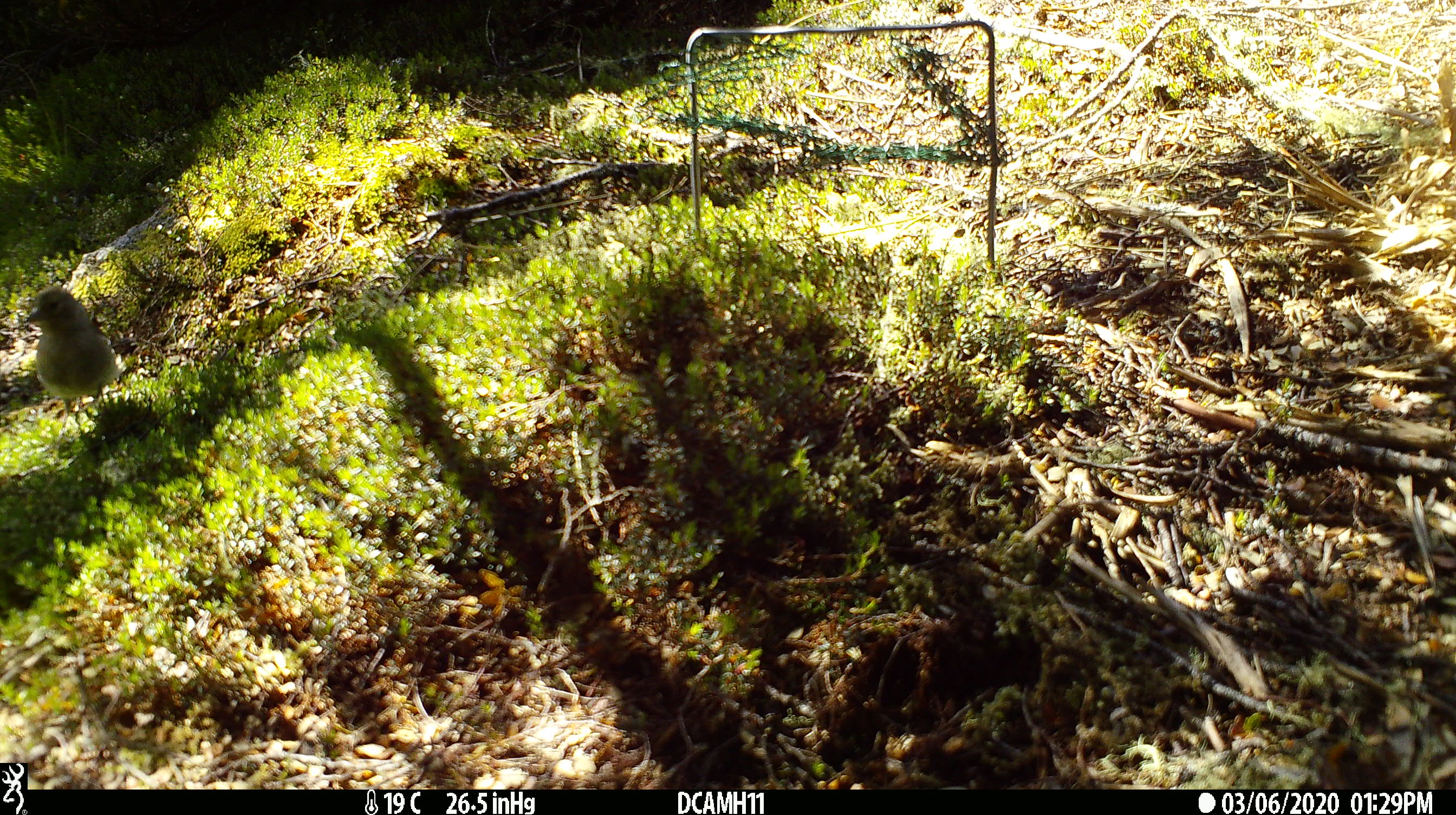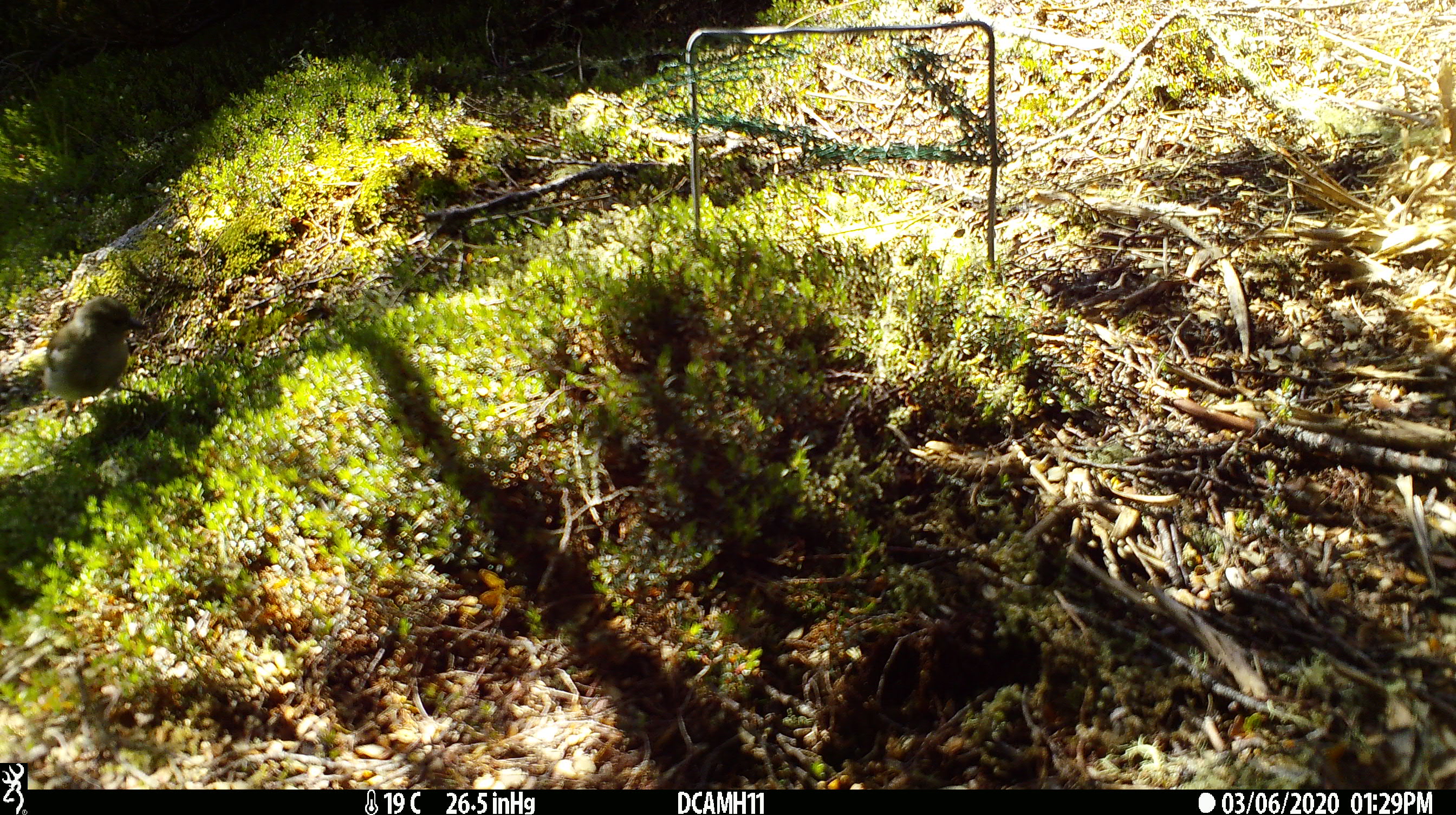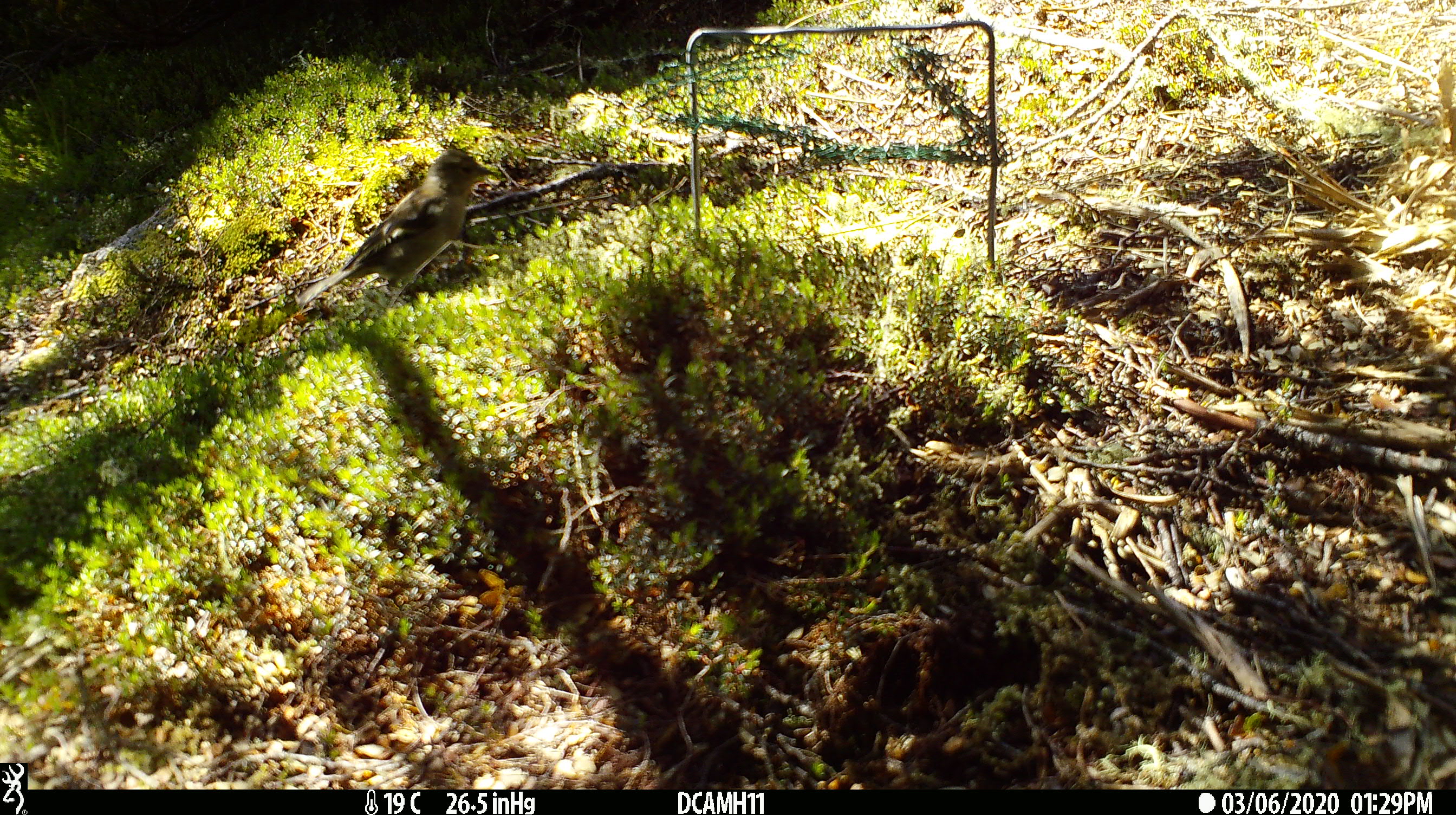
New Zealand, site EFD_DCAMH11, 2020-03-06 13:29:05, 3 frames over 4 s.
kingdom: Animalia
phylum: Chordata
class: Aves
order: Passeriformes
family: Fringillidae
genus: Fringilla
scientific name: Fringilla coelebs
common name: common chaffinch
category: chaffinch